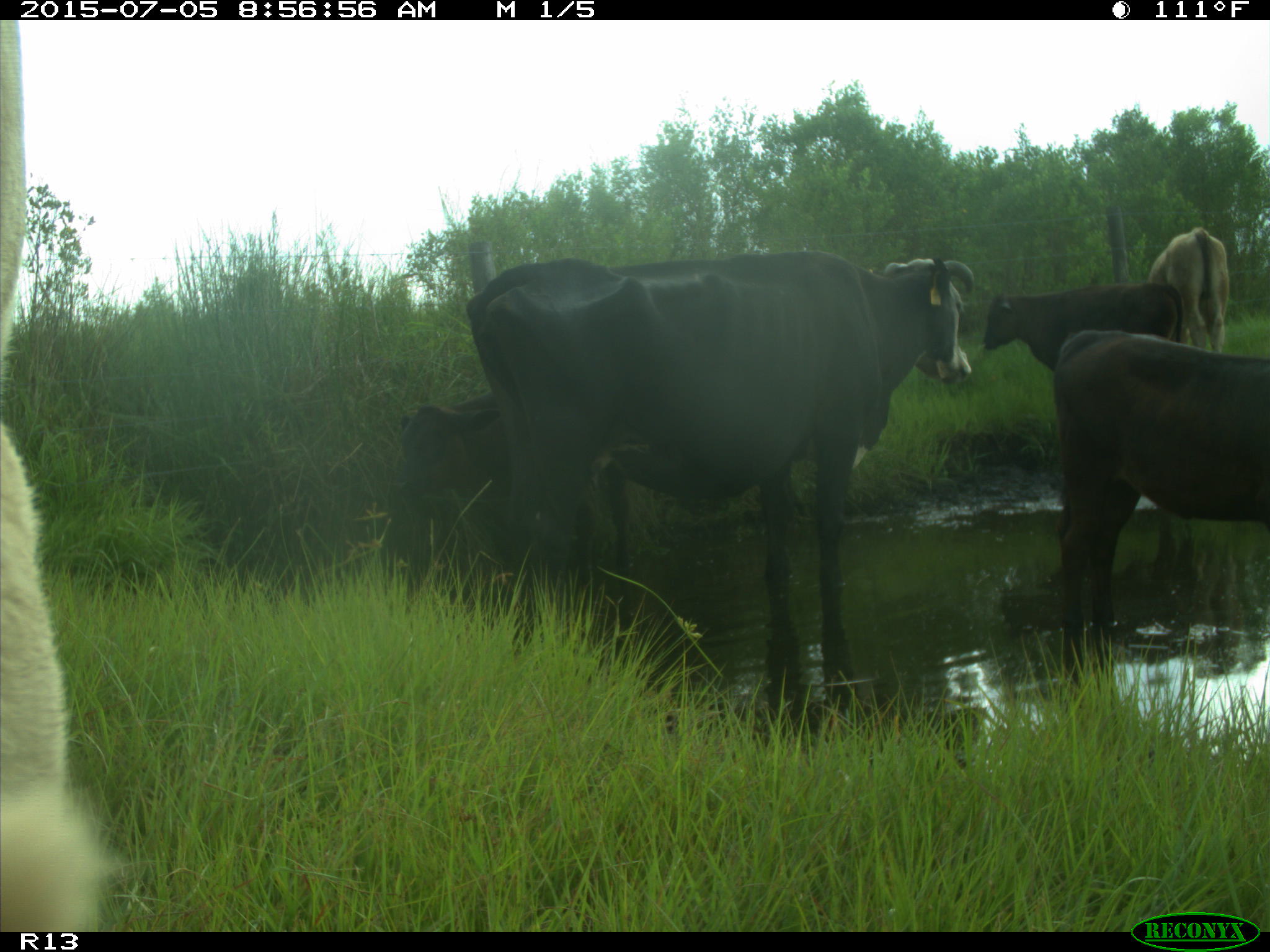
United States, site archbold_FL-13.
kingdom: Animalia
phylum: Chordata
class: Mammalia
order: Artiodactyla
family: Bovidae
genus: Bos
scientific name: Bos taurus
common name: domestic cow